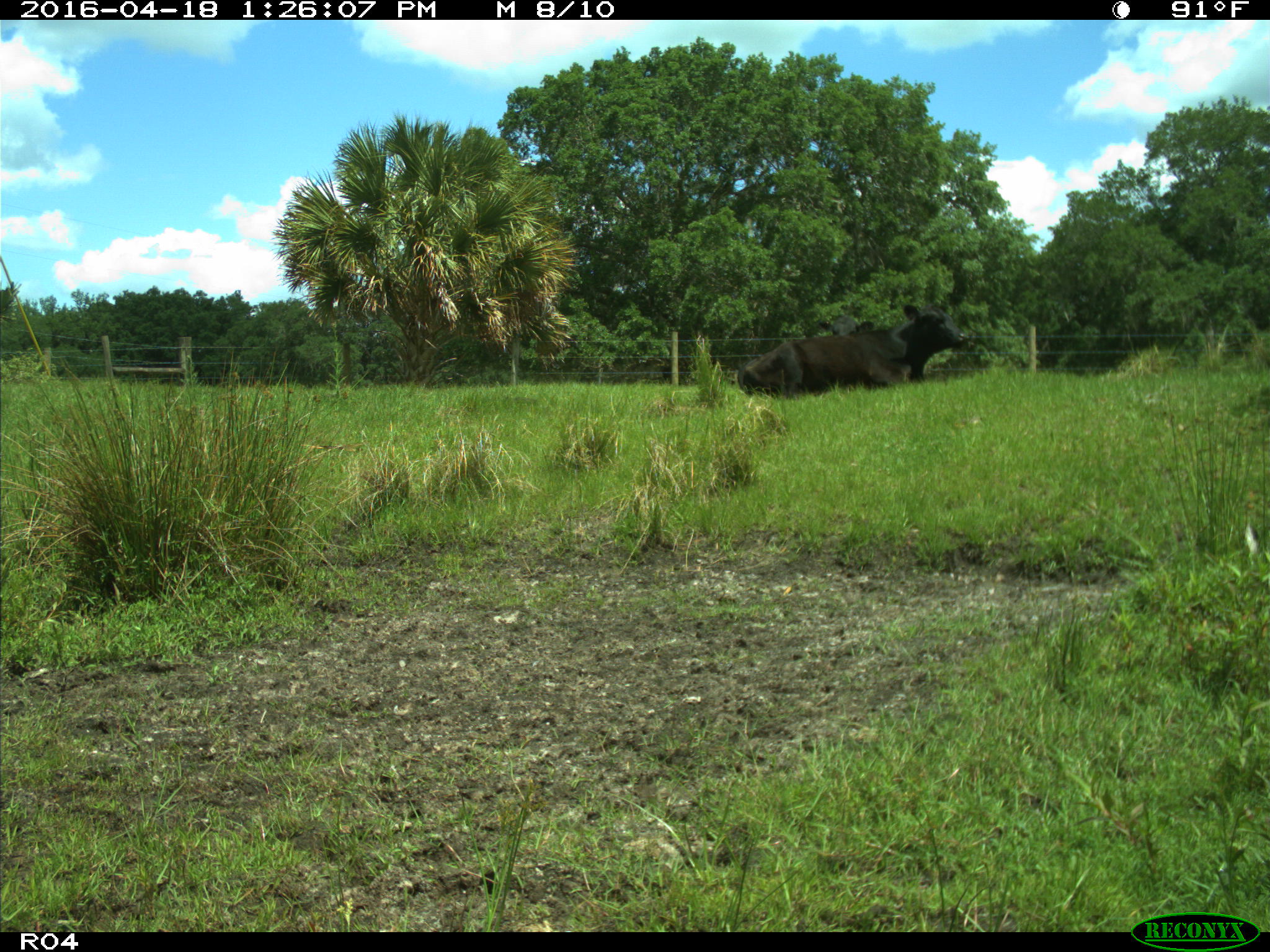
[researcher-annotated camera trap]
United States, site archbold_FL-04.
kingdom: Animalia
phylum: Chordata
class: Mammalia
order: Artiodactyla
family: Bovidae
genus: Bos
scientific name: Bos taurus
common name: domestic cow